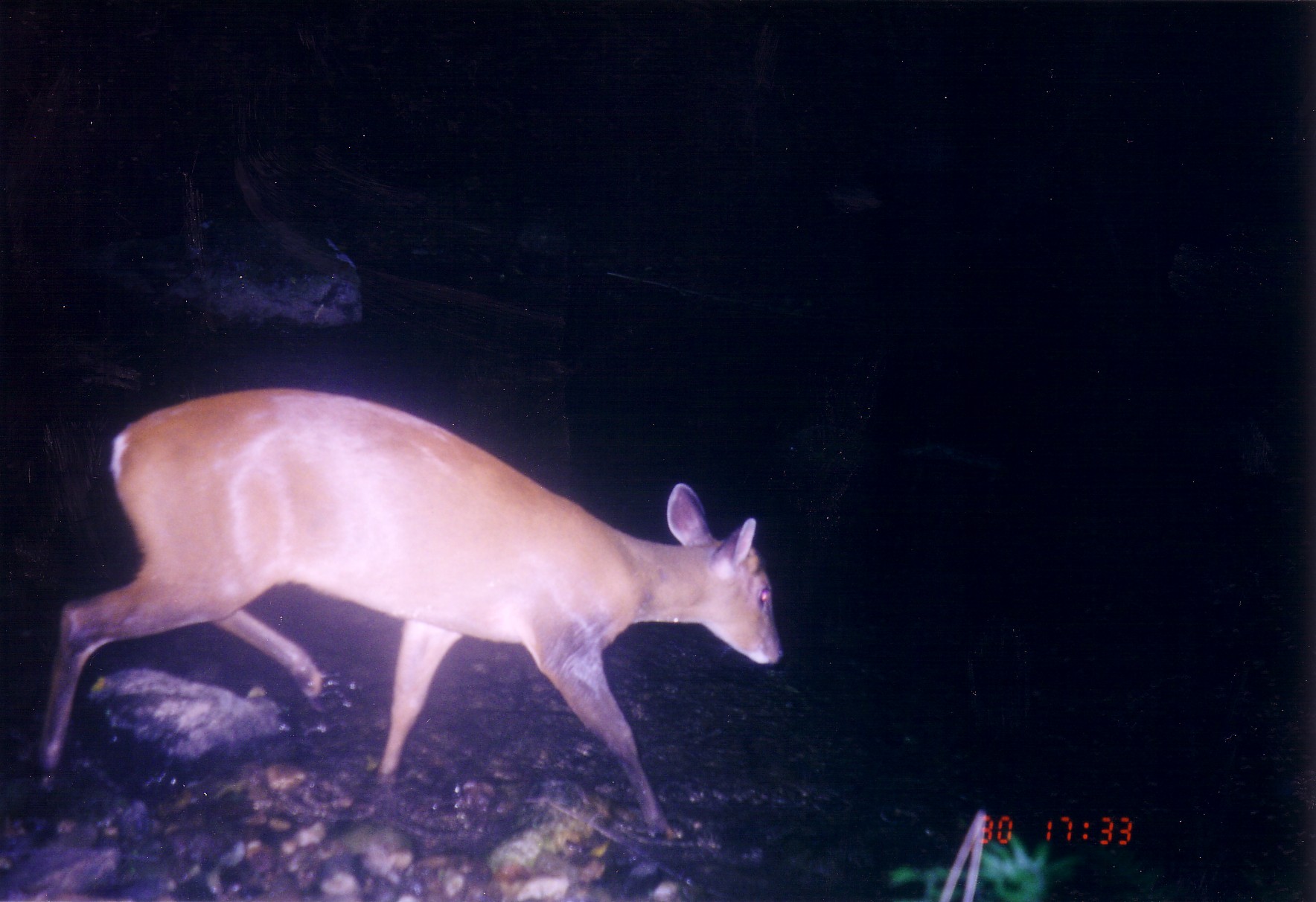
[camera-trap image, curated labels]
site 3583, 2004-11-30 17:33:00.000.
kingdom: Animalia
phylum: Chordata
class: Mammalia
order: Artiodactyla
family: Cervidae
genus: Muntiacus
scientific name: Muntiacus muntjak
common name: southern red muntjac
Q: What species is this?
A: Muntiacus muntjak (southern red muntjac).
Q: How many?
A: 1.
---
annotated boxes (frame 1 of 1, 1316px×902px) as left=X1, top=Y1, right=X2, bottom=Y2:
muntiacus muntjak: left=27, top=383, right=781, bottom=842